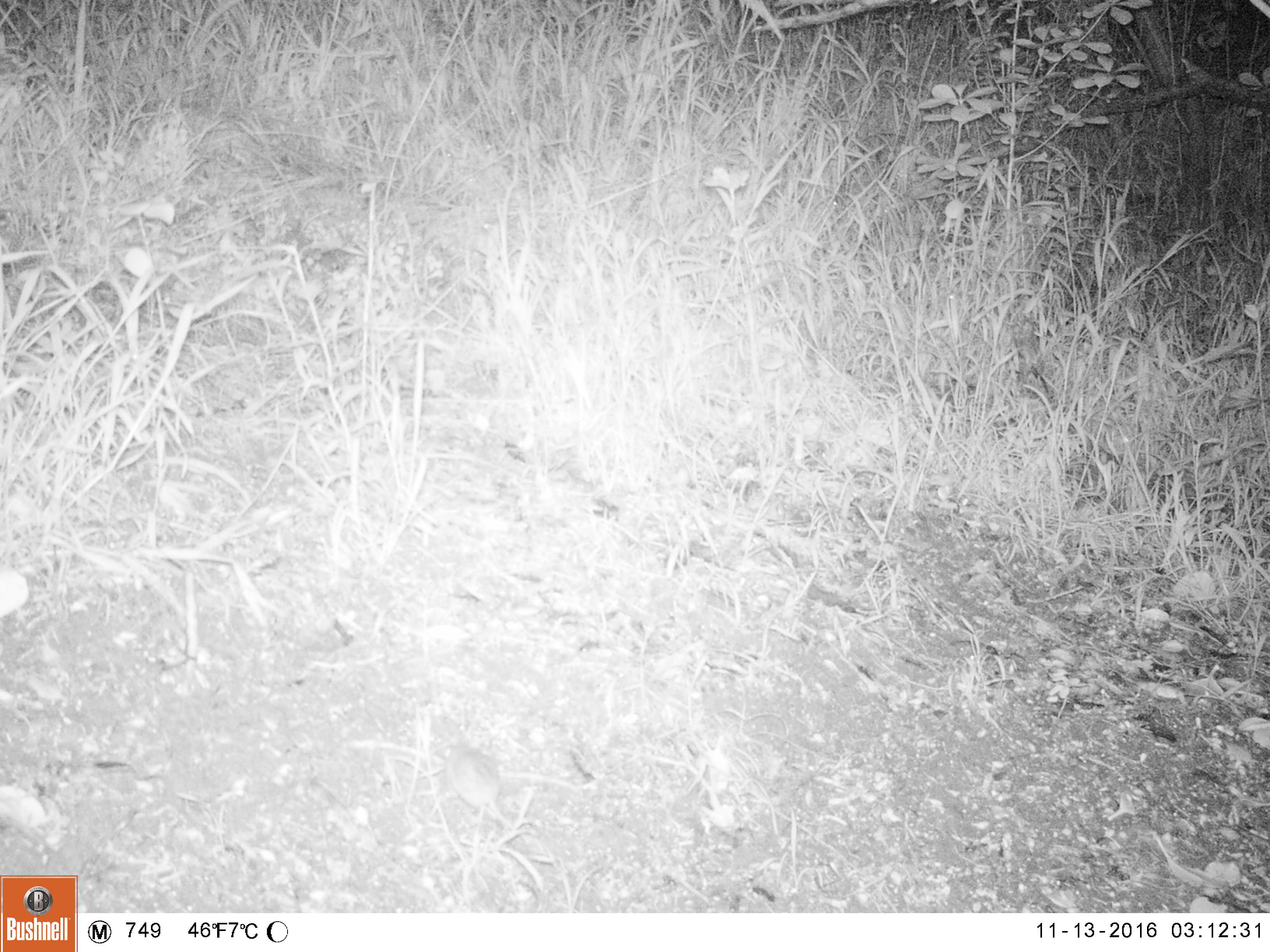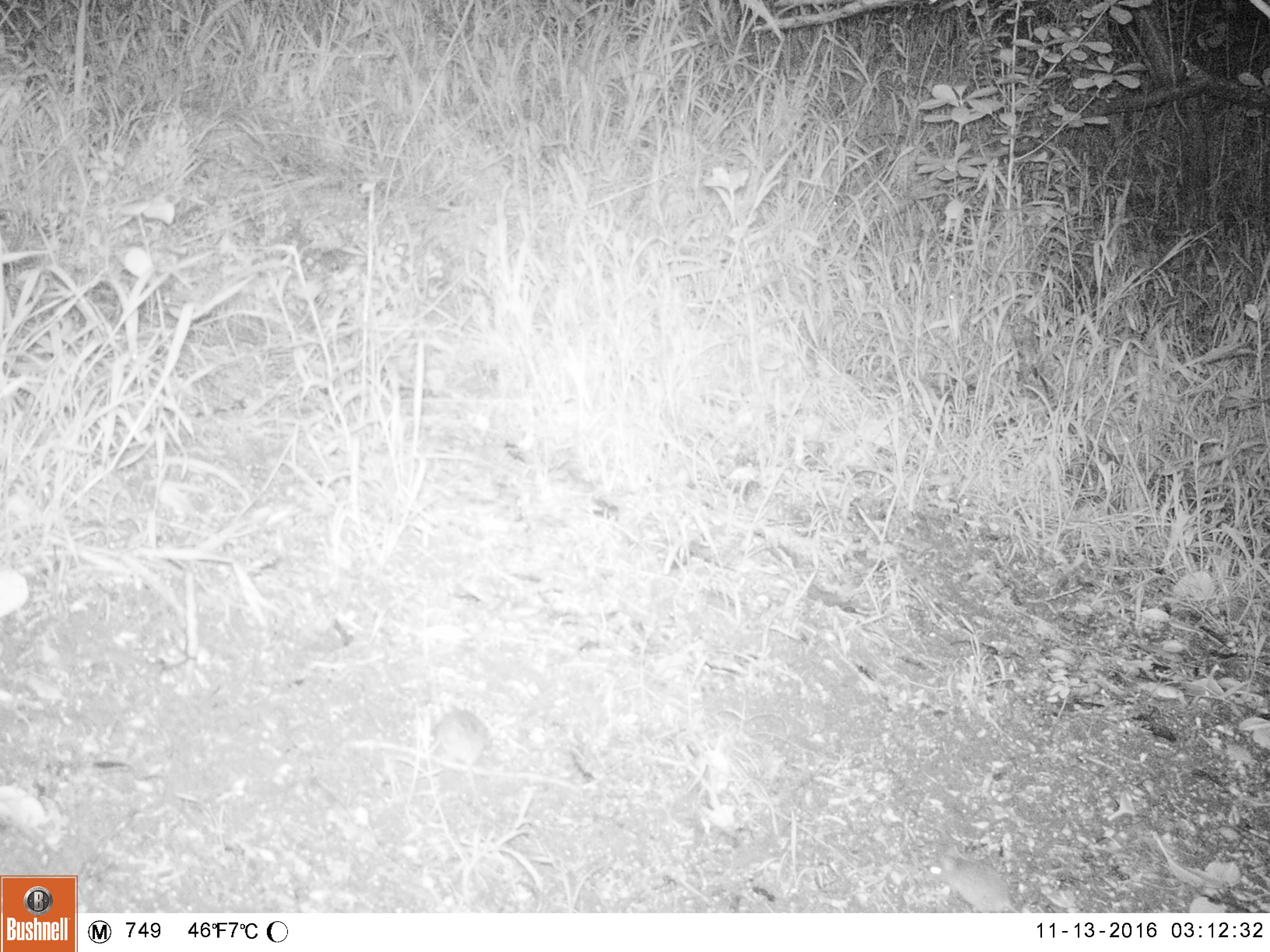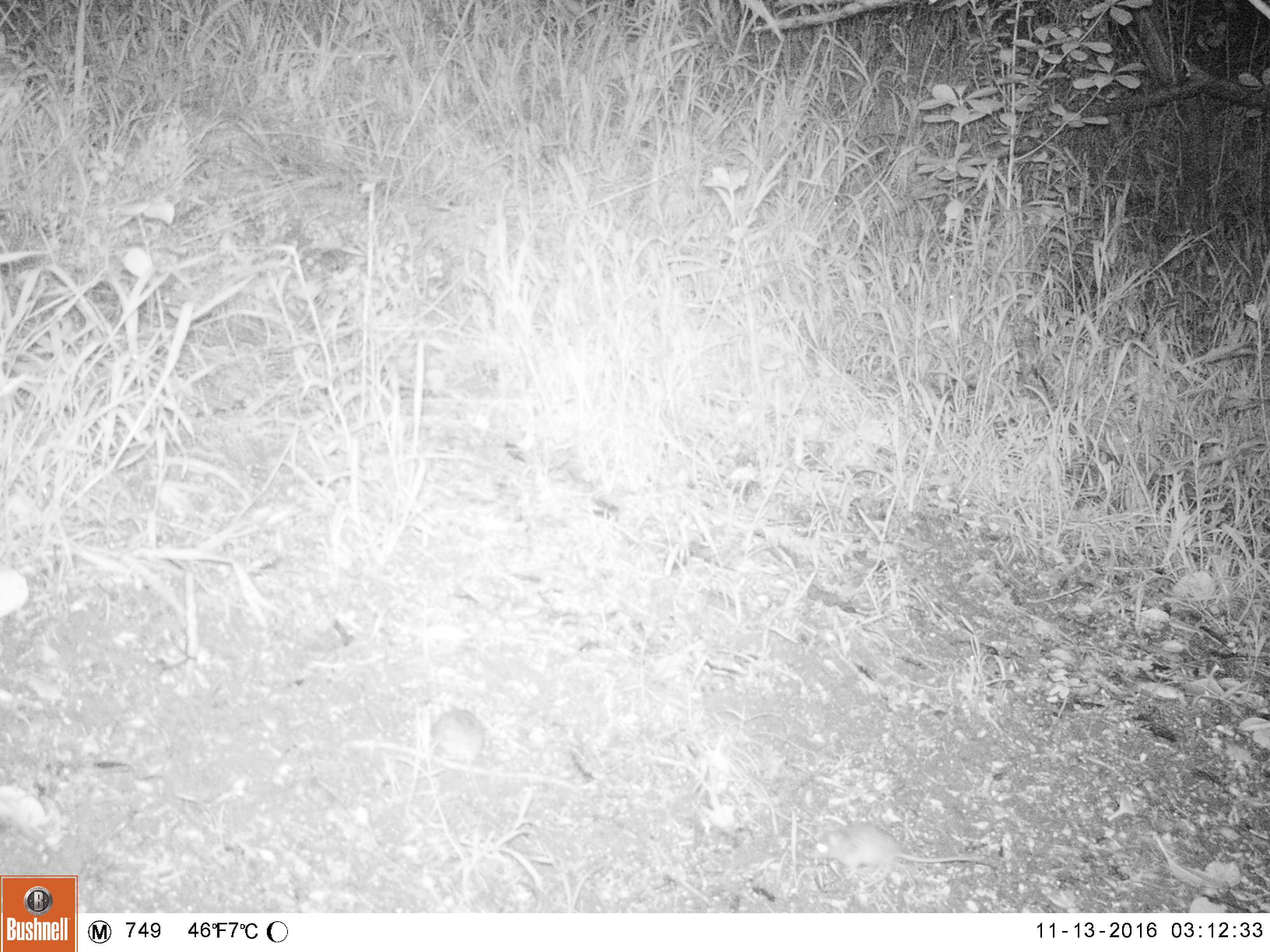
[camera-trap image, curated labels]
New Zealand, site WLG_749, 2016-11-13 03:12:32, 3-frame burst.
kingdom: Animalia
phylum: Chordata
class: Mammalia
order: Rodentia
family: Muridae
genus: Mus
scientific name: Mus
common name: mouse